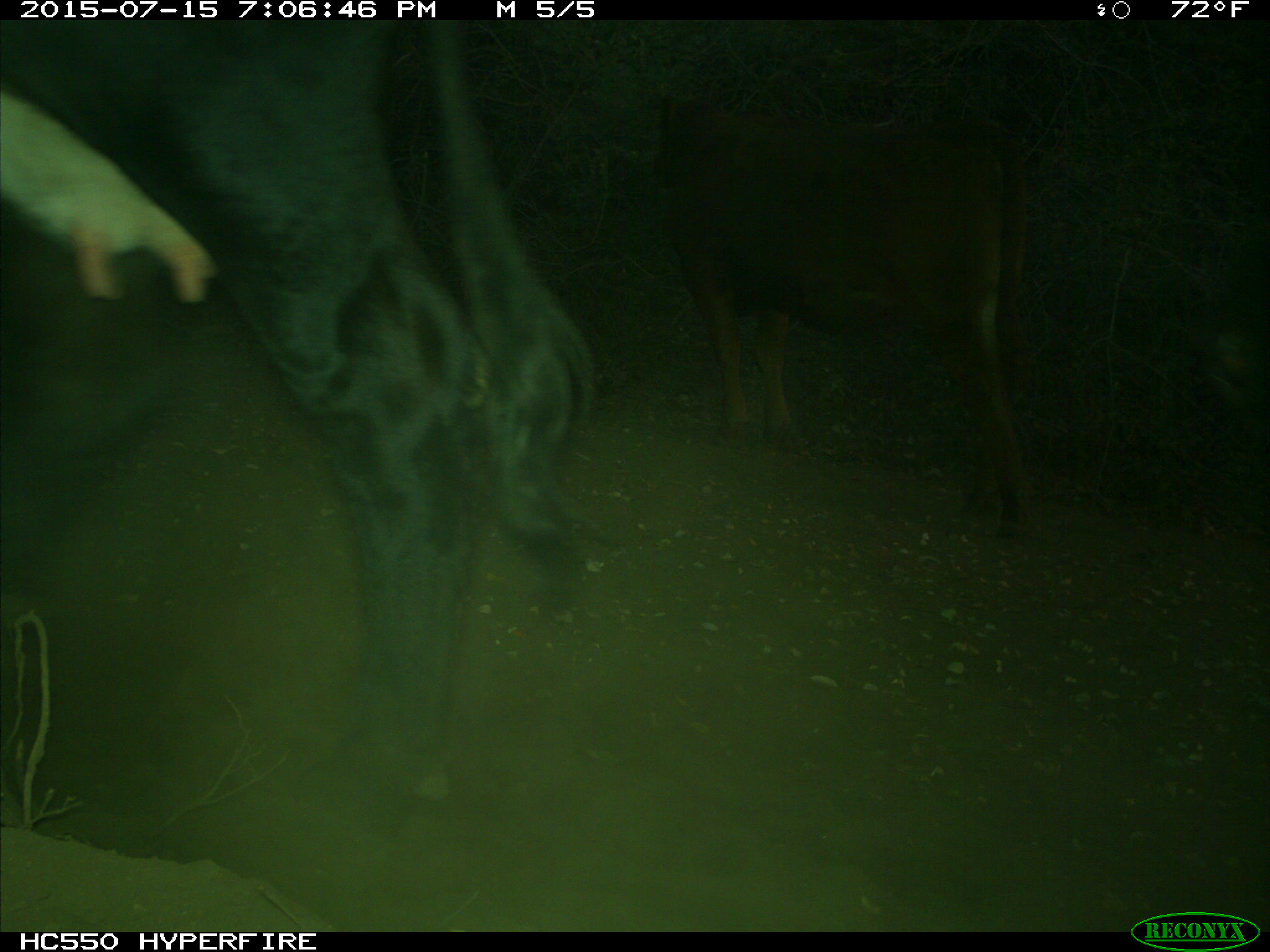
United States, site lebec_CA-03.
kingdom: Animalia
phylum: Chordata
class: Mammalia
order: Artiodactyla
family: Bovidae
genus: Bos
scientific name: Bos taurus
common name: domestic cow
Bos taurus (domestic cow).